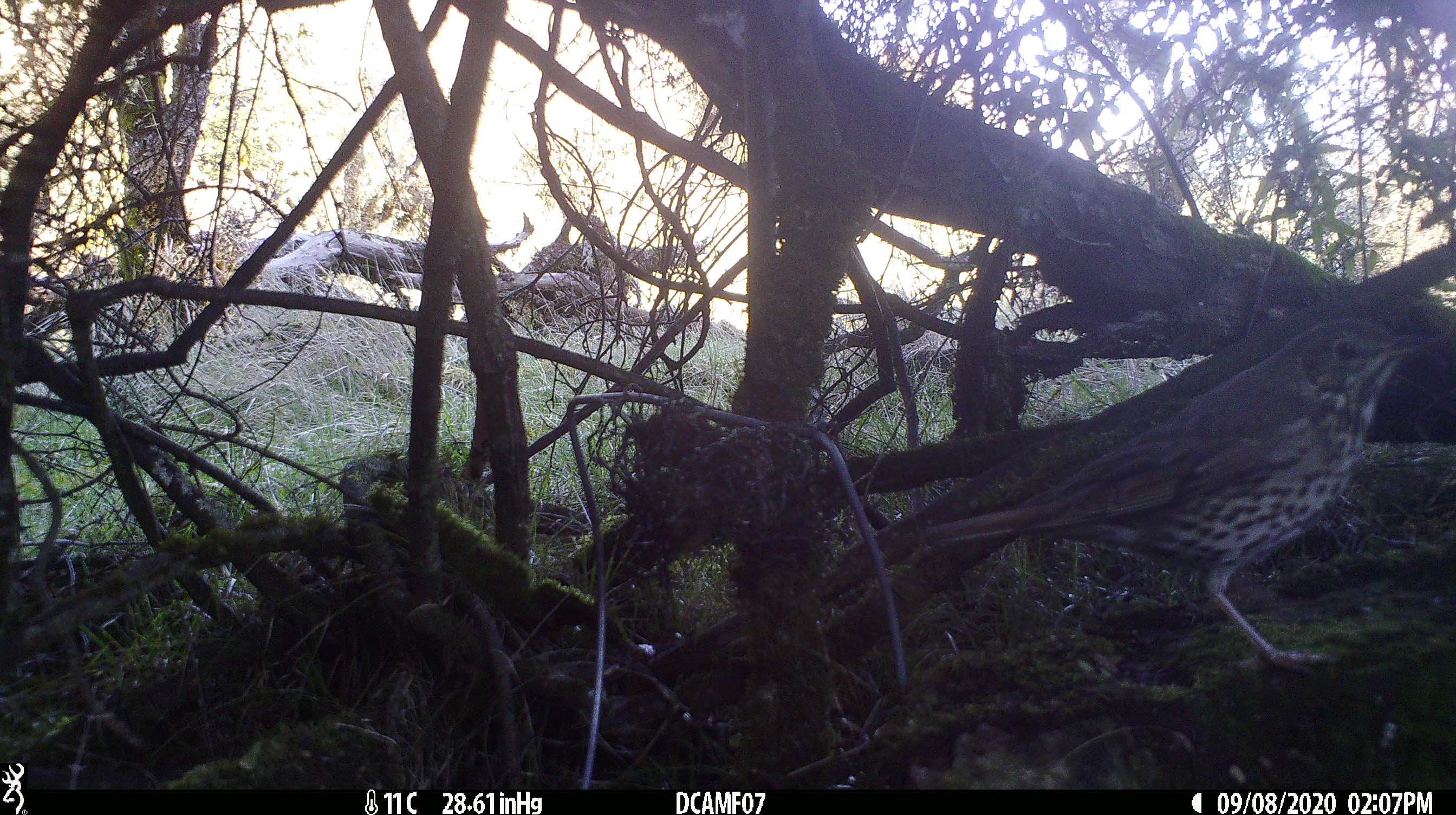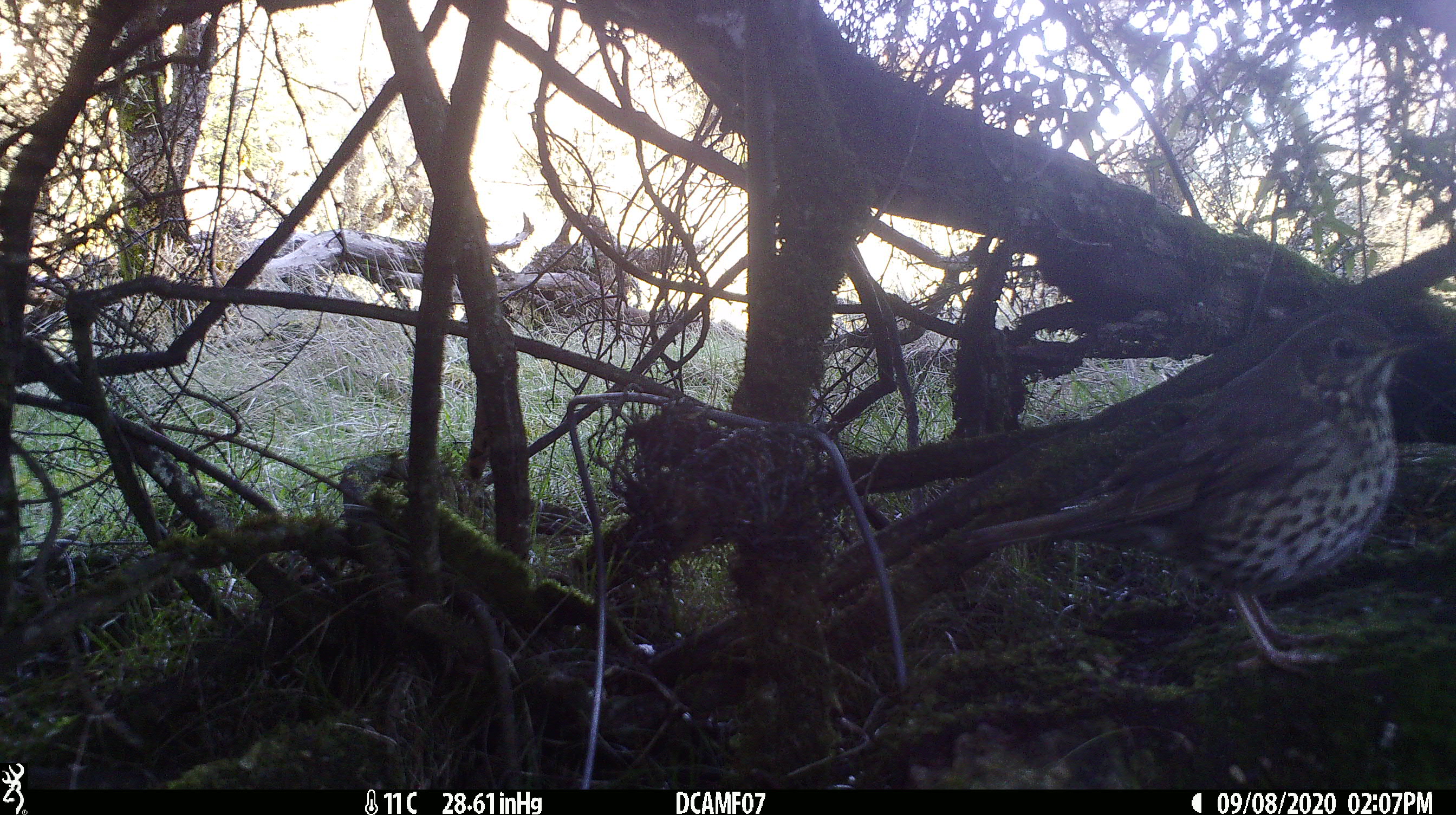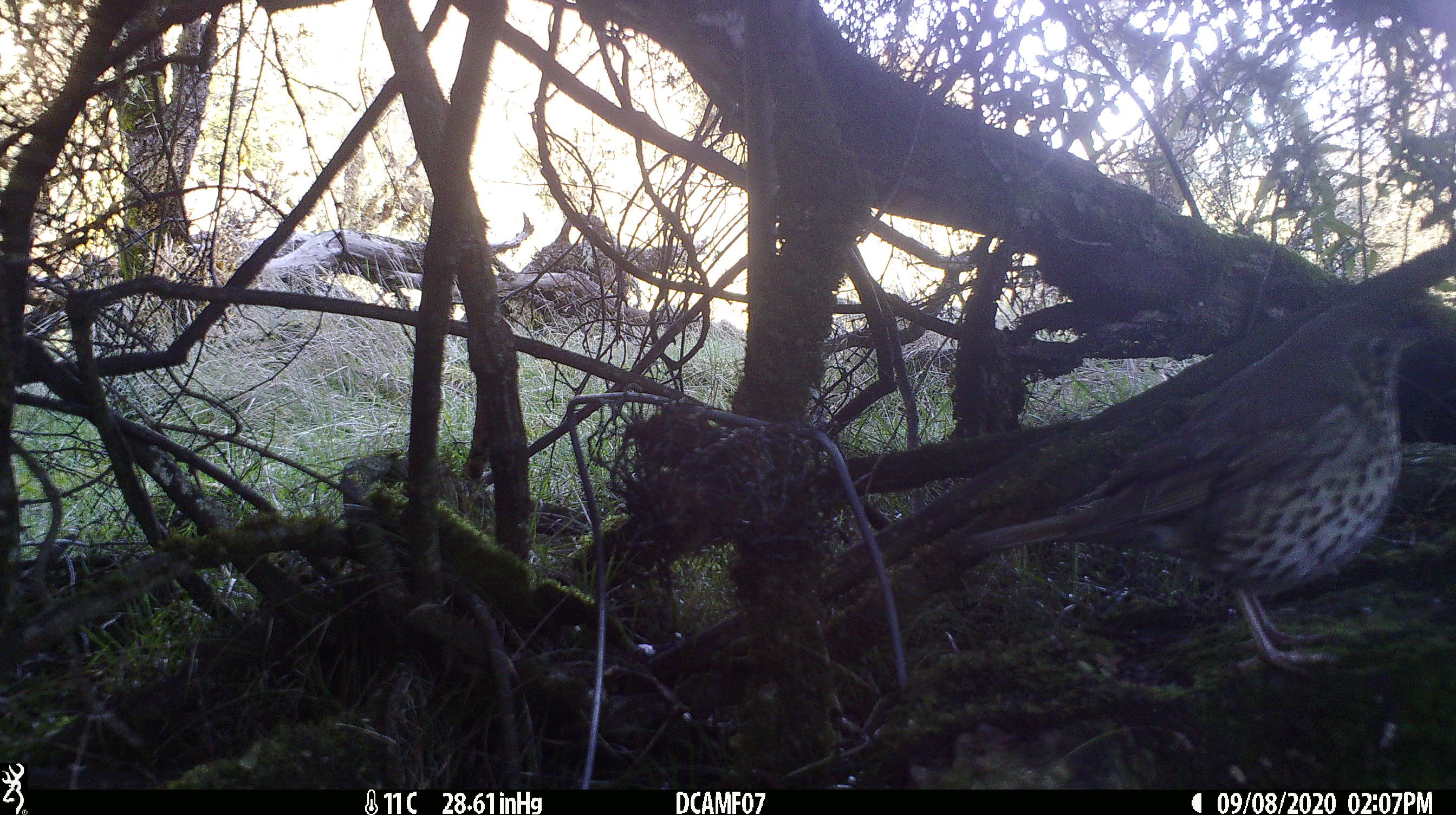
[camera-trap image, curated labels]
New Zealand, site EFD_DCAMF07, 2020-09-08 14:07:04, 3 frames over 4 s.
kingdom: Animalia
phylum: Chordata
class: Aves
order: Passeriformes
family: Turdidae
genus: Turdus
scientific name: Turdus philomelos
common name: song thrush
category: thrush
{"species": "thrush (song thrush) (Turdus philomelos)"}